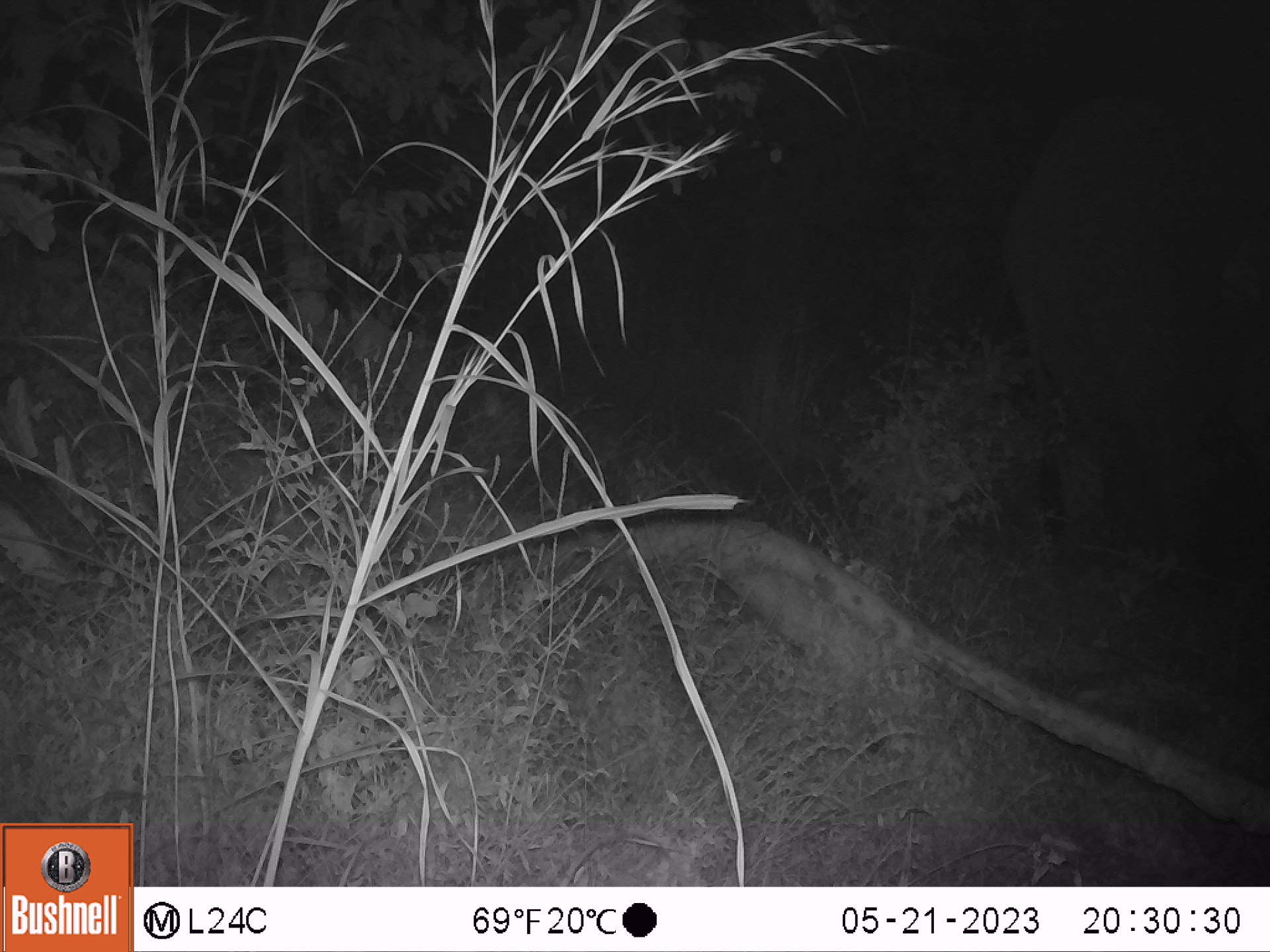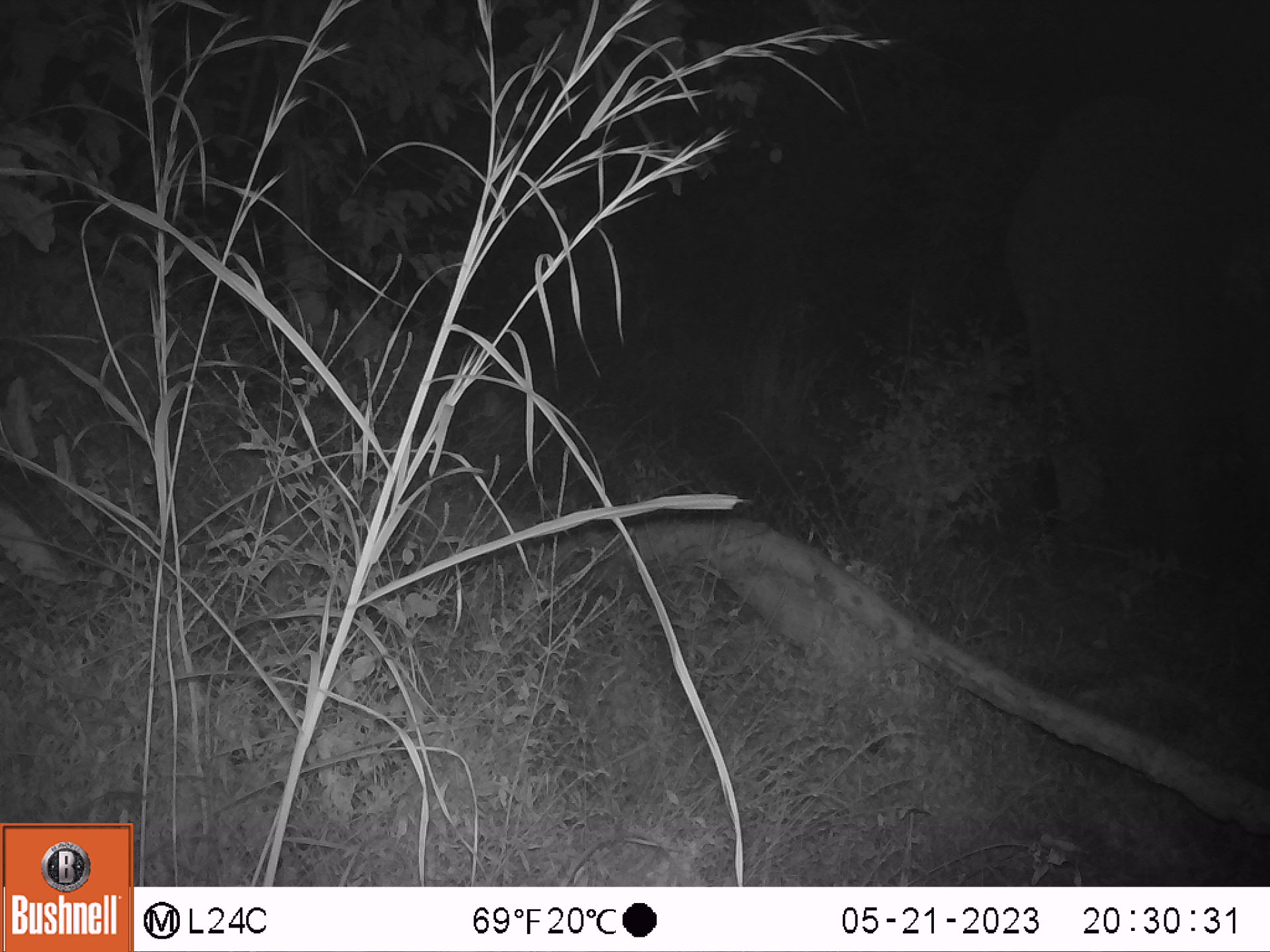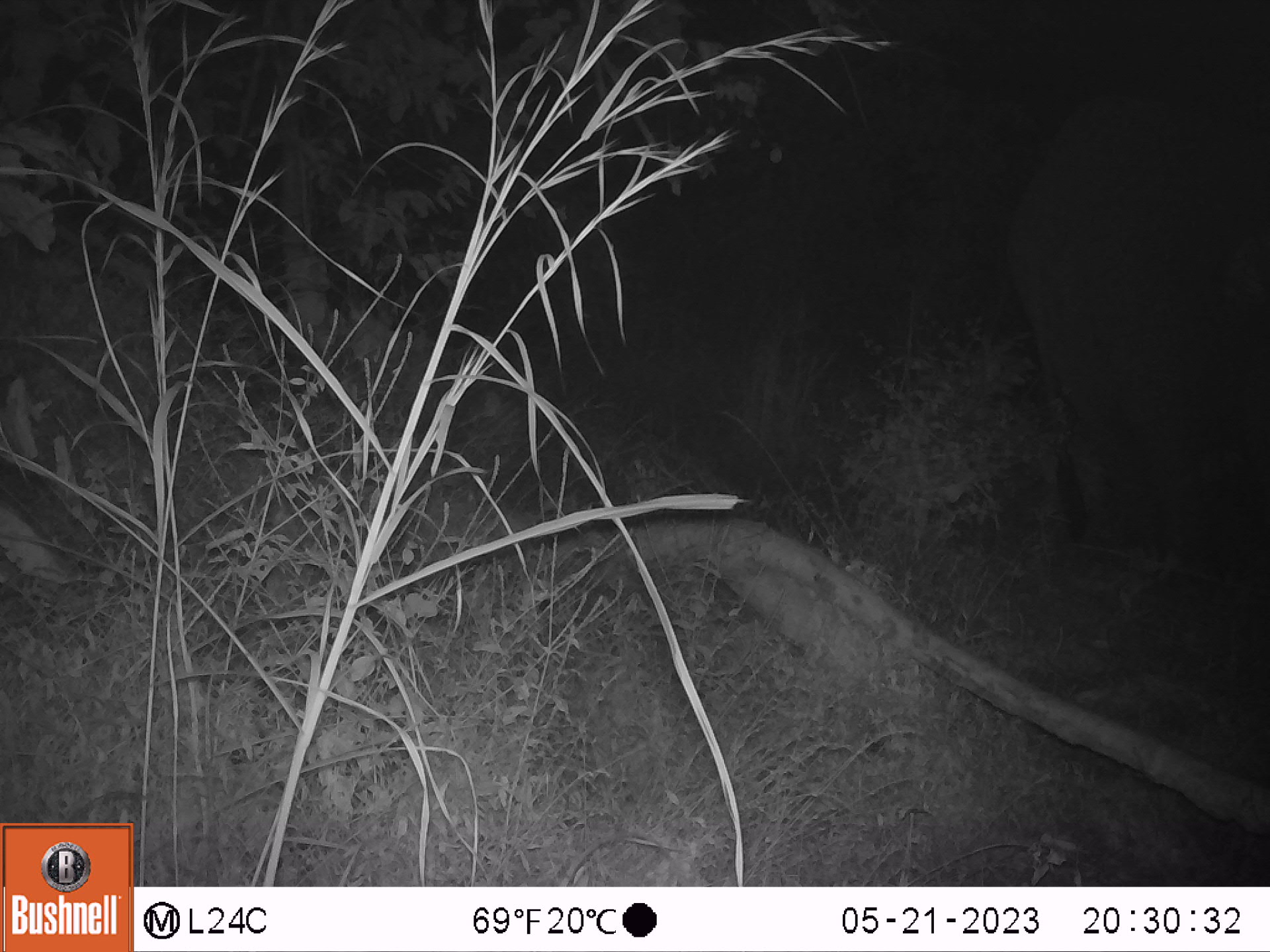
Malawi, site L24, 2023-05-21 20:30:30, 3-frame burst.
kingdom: Animalia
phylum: Chordata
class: Mammalia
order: Proboscidea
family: Elephantidae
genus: Loxodonta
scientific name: Loxodonta africana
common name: african savanna elephant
African savanna elephant (Loxodonta africana), count 1.